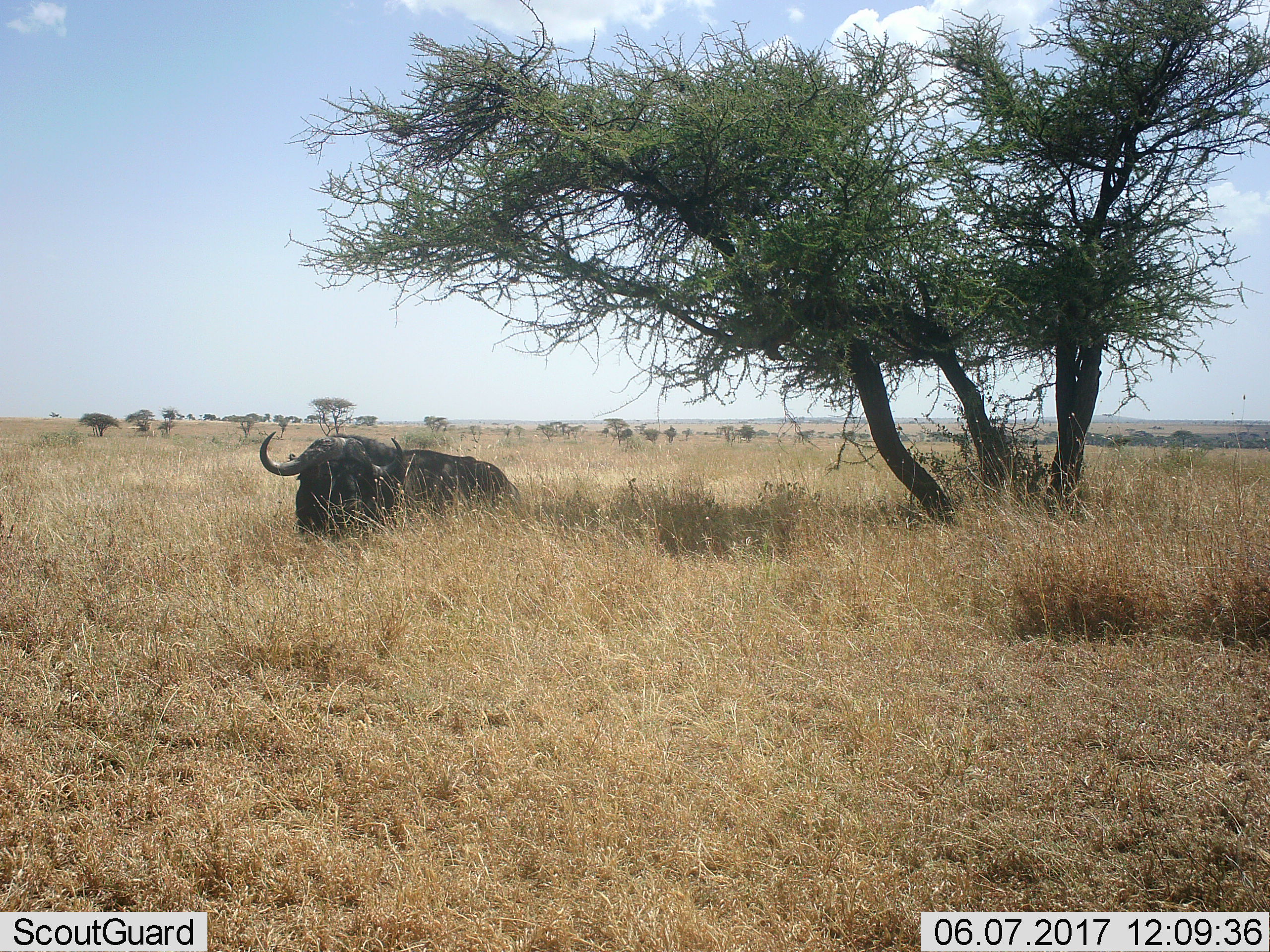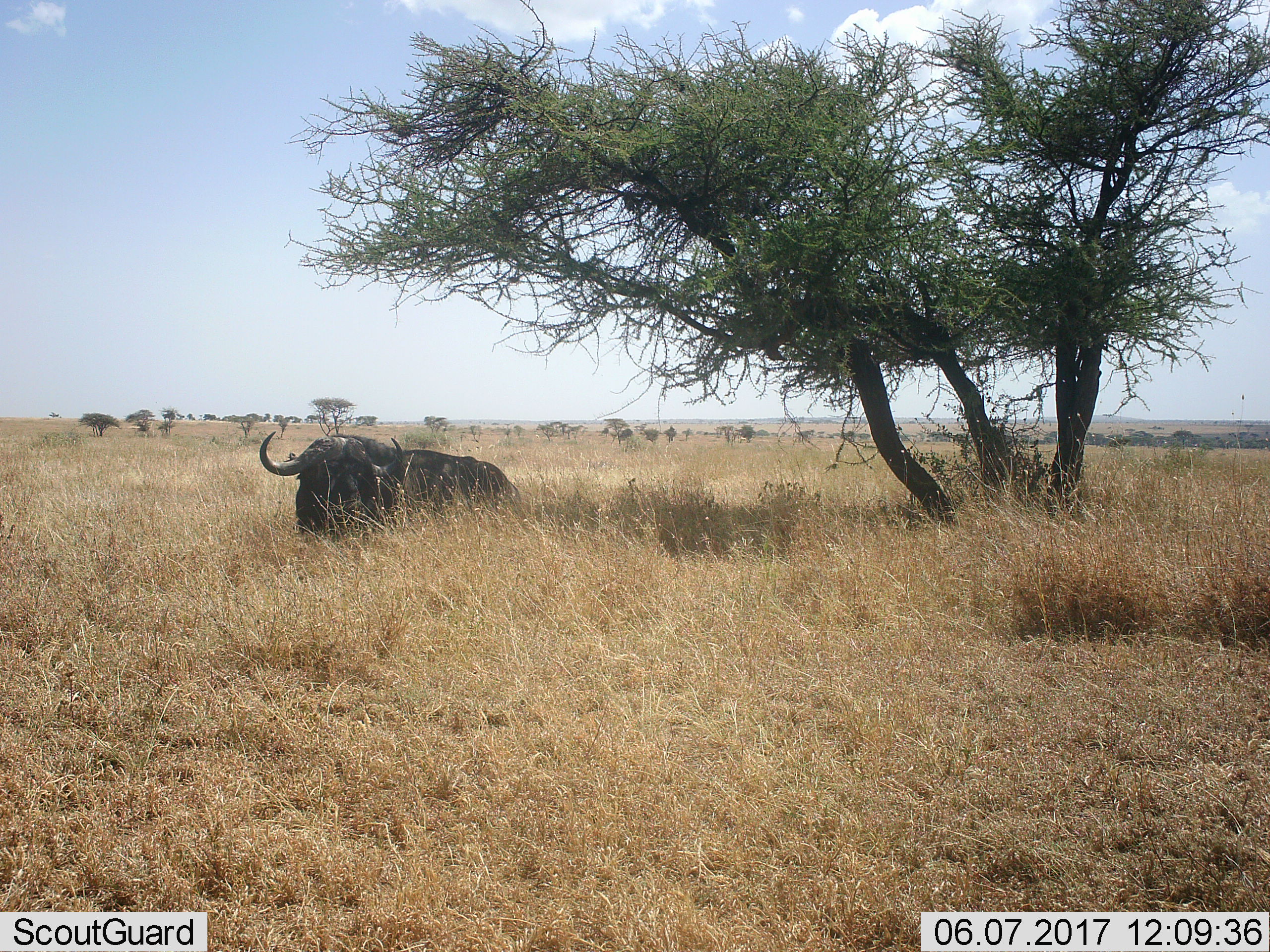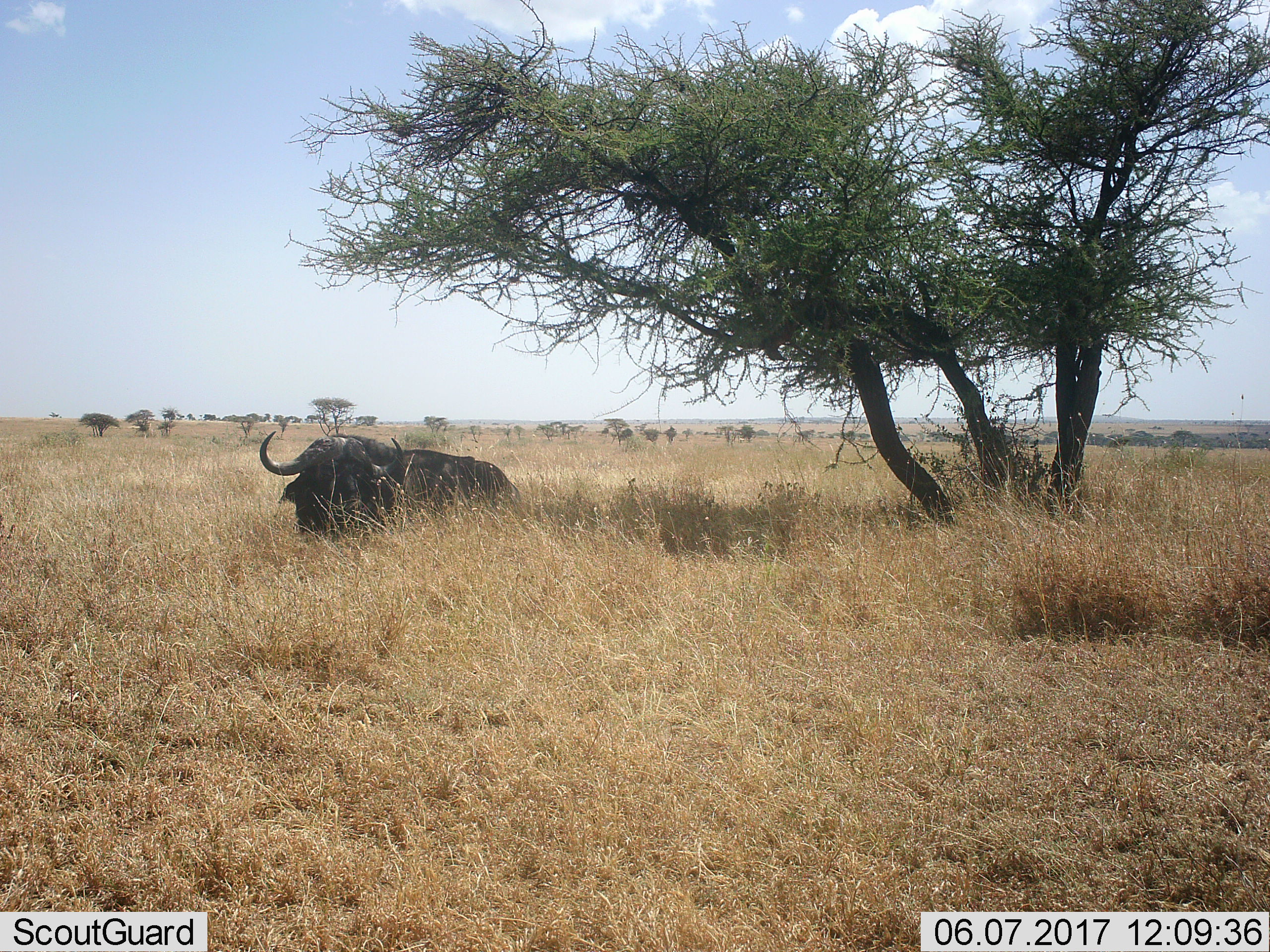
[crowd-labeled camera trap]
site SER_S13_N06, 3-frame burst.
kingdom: Animalia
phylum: Chordata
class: Mammalia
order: Artiodactyla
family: Bovidae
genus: Syncerus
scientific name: Syncerus caffer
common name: african buffalo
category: buffalo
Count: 1.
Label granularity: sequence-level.